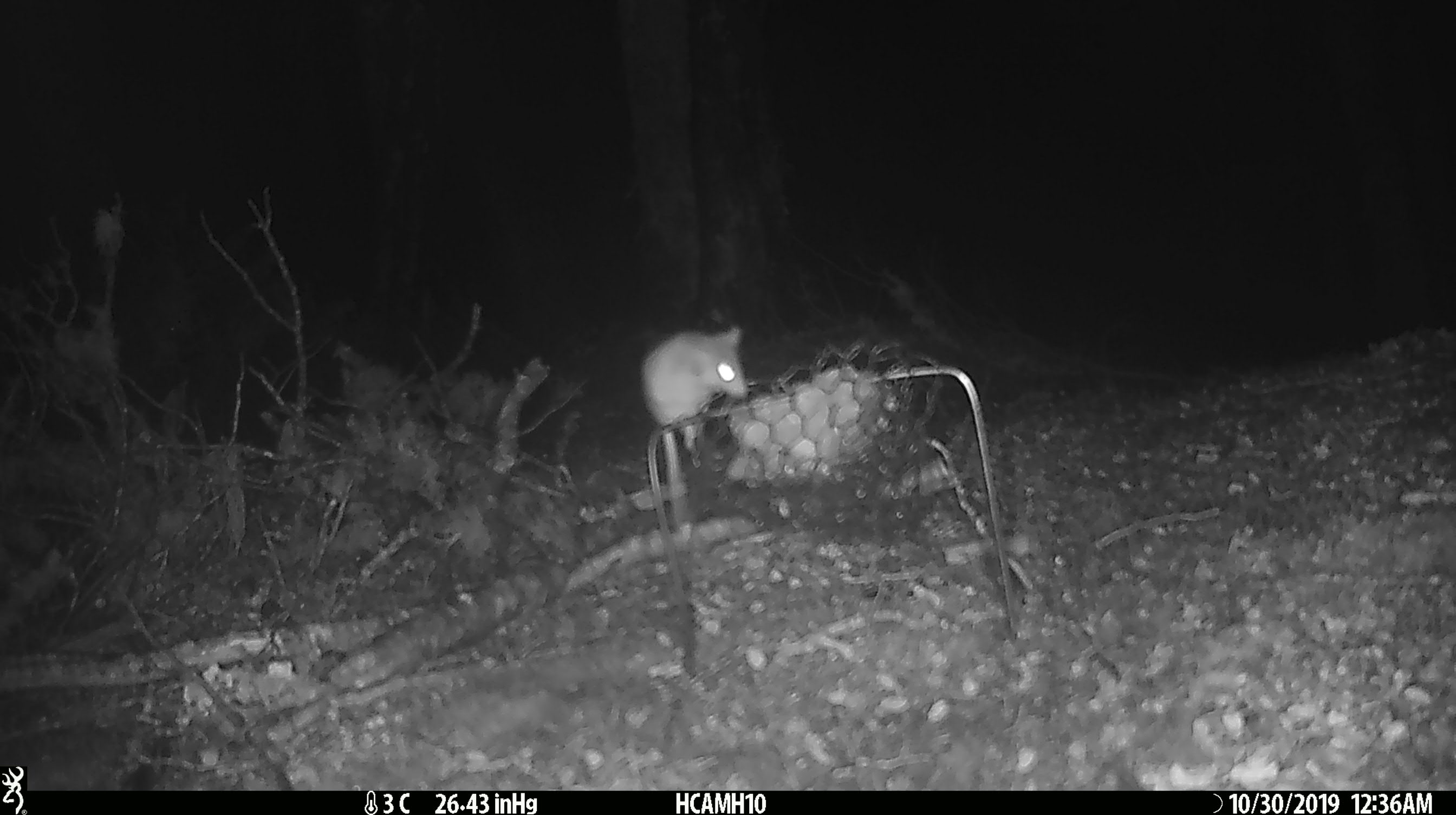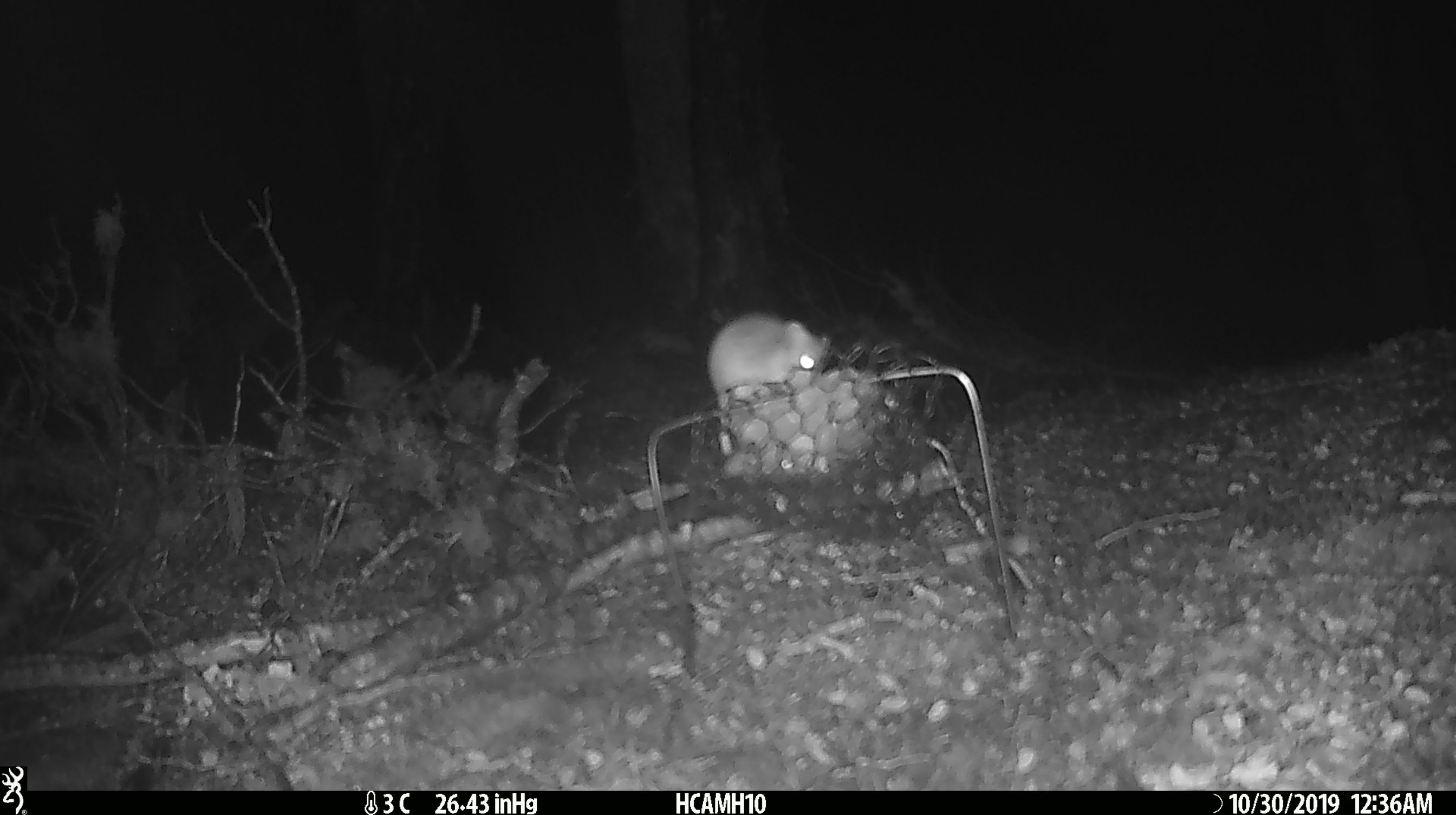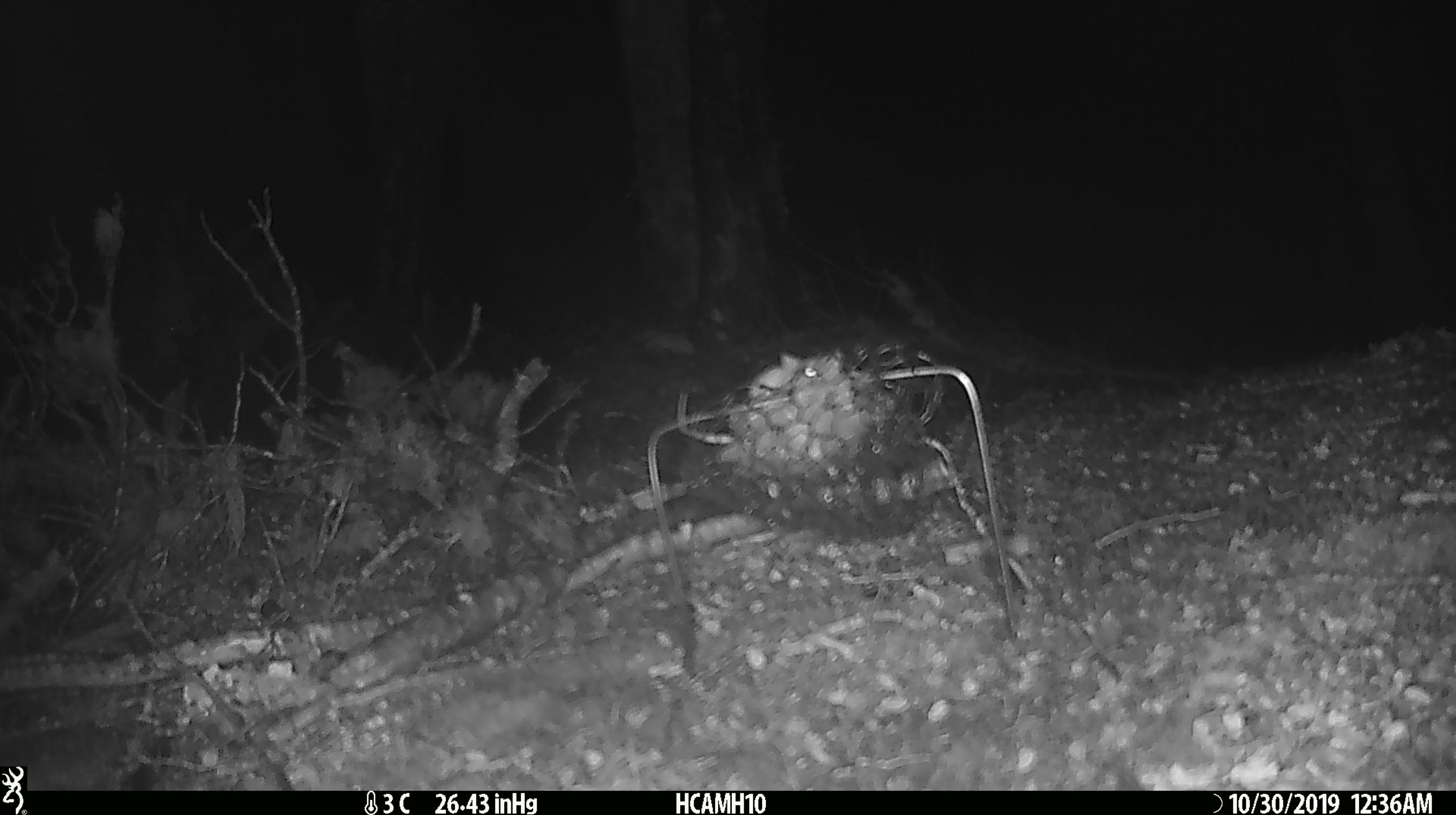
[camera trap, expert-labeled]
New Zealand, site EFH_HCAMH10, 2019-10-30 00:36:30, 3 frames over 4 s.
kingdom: Animalia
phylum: Chordata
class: Mammalia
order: Rodentia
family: Muridae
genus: Mus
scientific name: Mus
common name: mouse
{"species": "mouse (Mus)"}